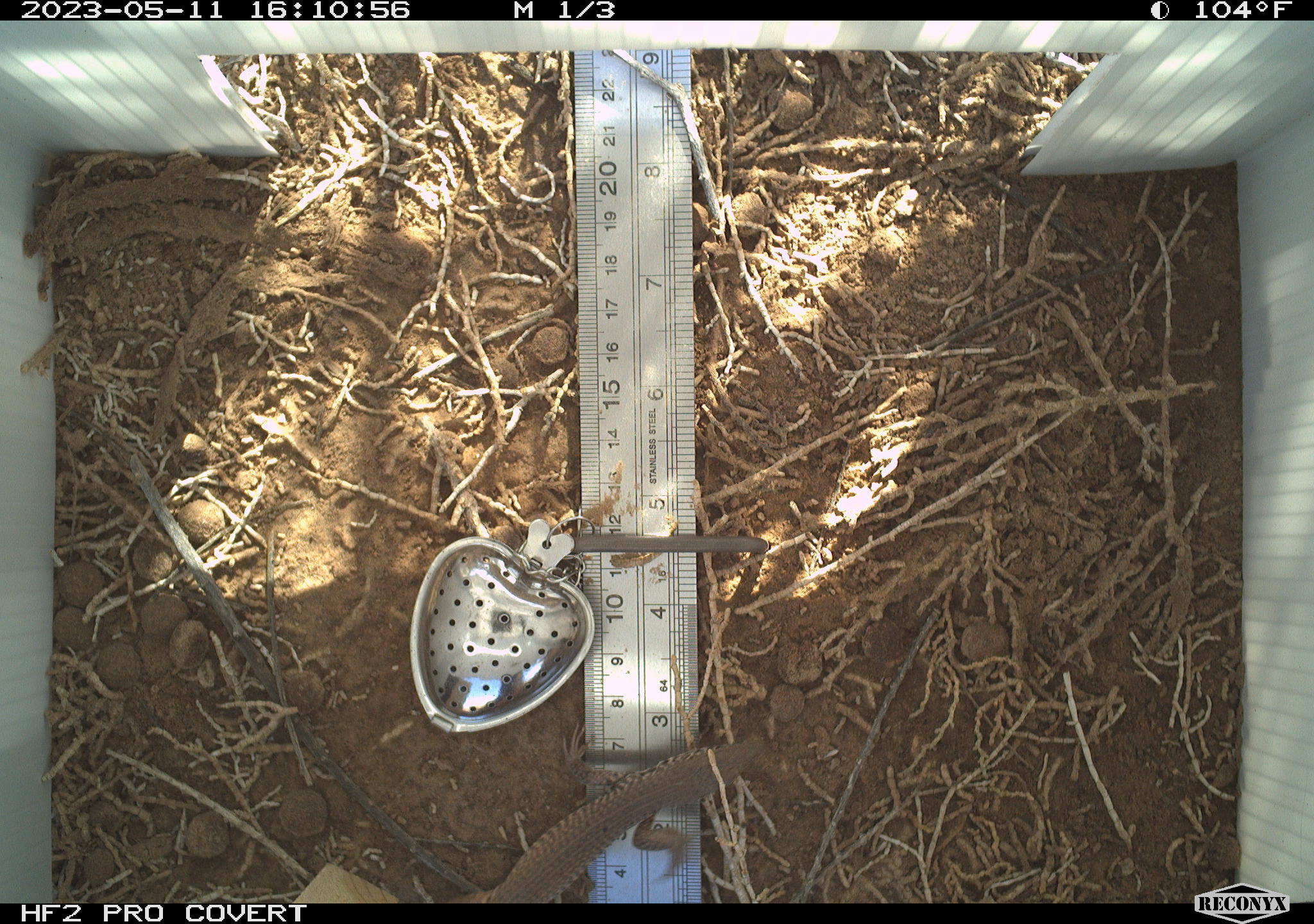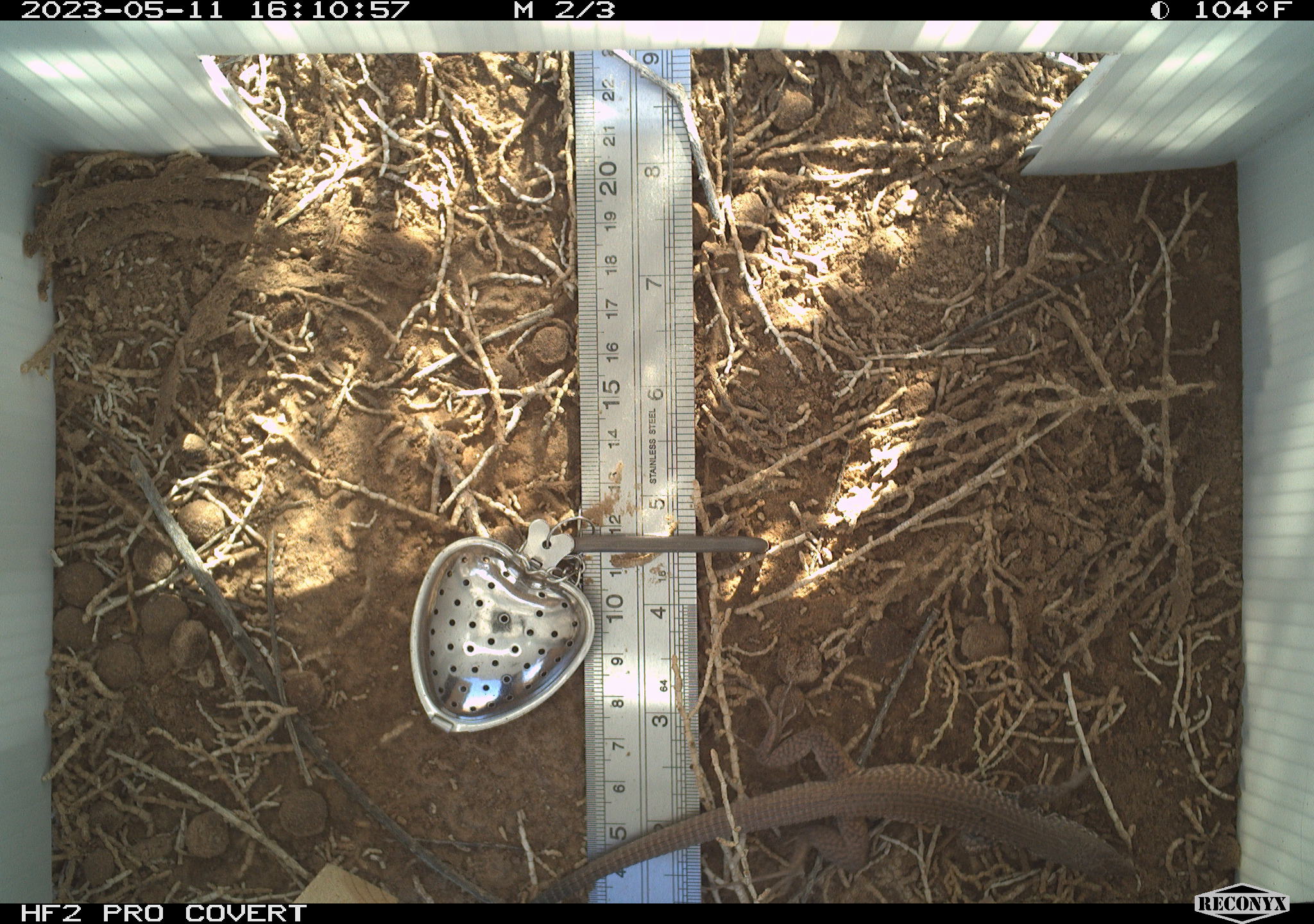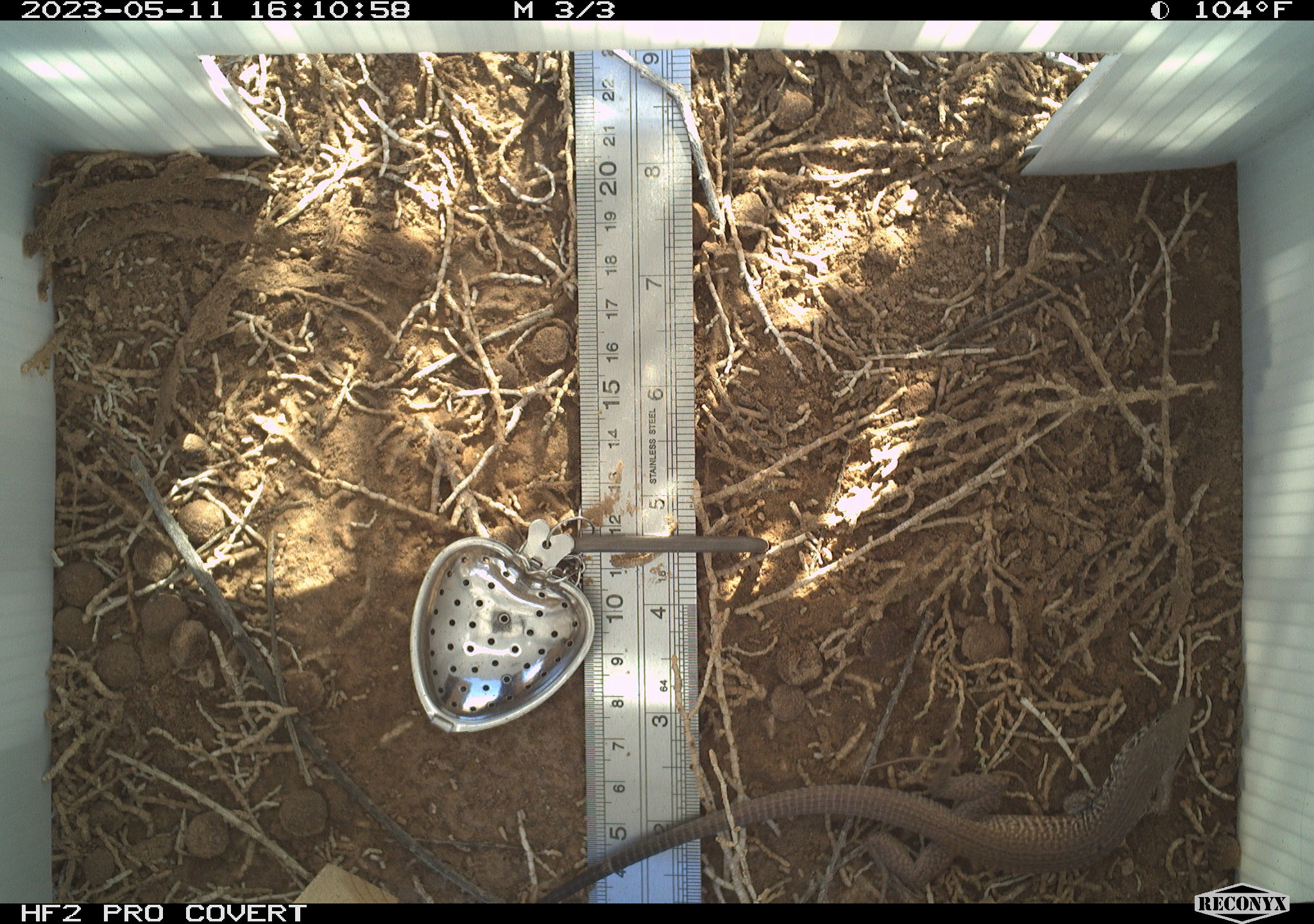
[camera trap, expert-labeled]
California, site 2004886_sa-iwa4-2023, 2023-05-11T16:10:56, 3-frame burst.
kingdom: Animalia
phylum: Chordata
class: Reptilia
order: Squamata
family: Teiidae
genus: Aspidoscelis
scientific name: Aspidoscelis tigris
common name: western whiptail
Western whiptail (Aspidoscelis tigris).